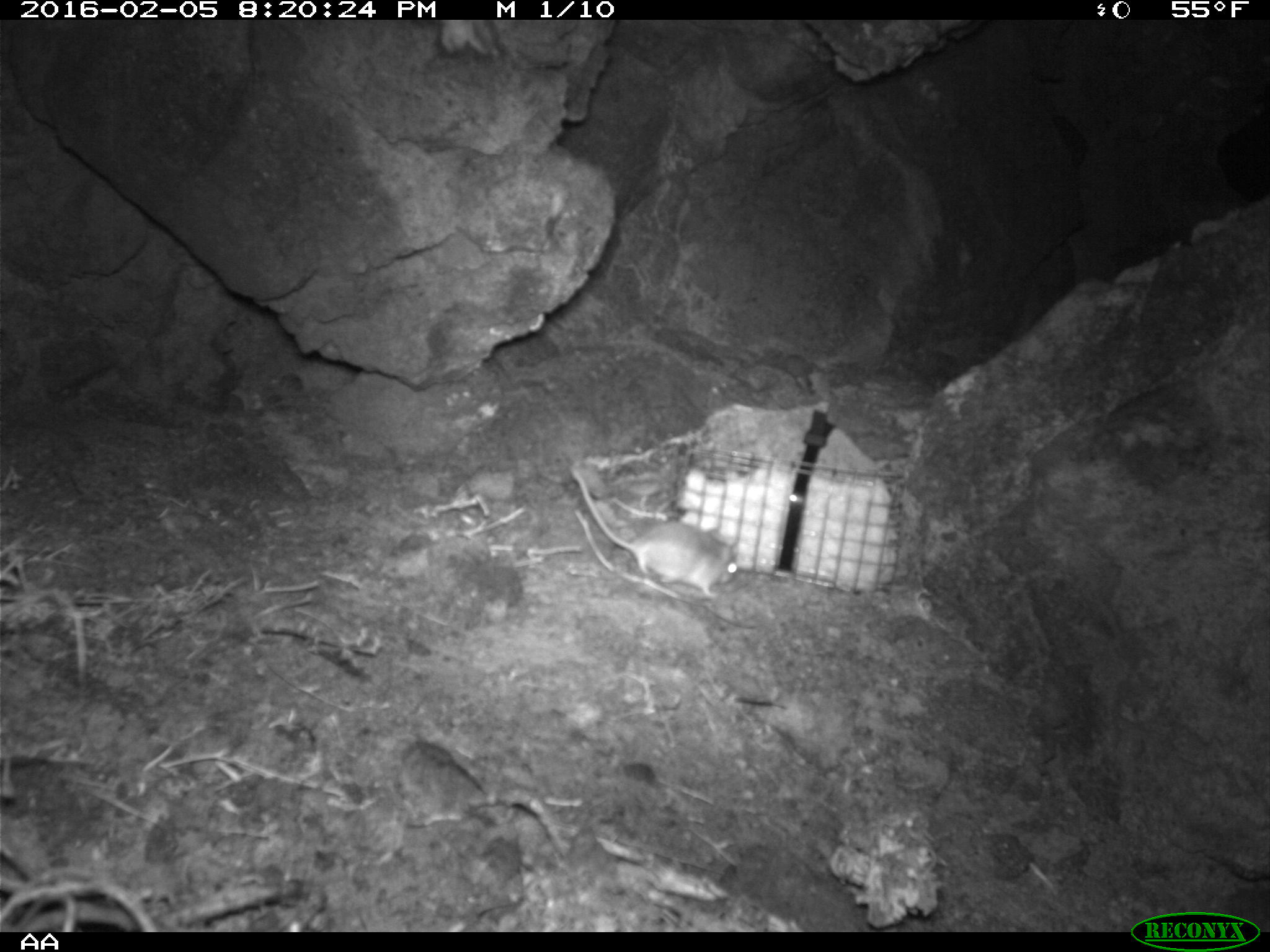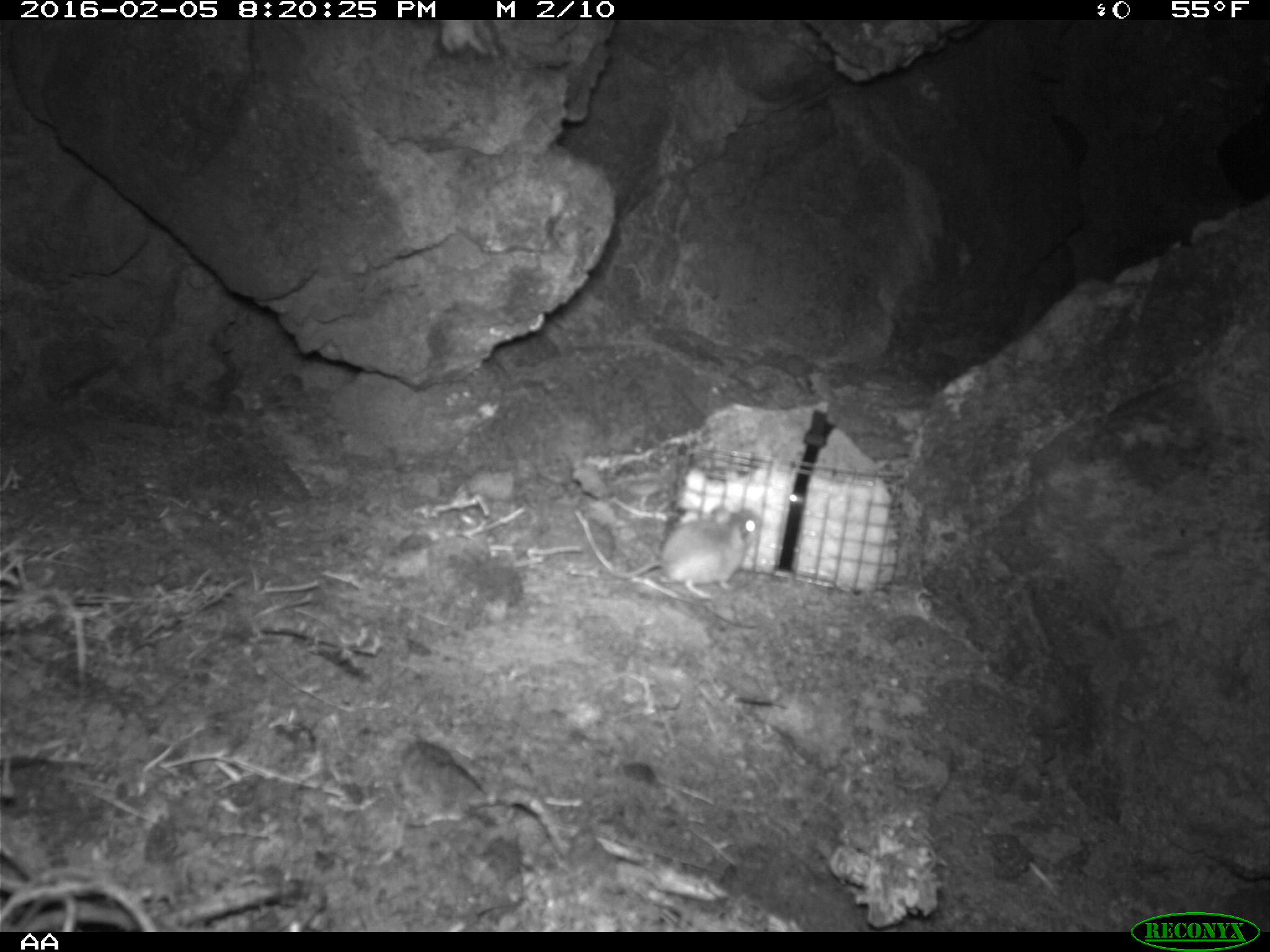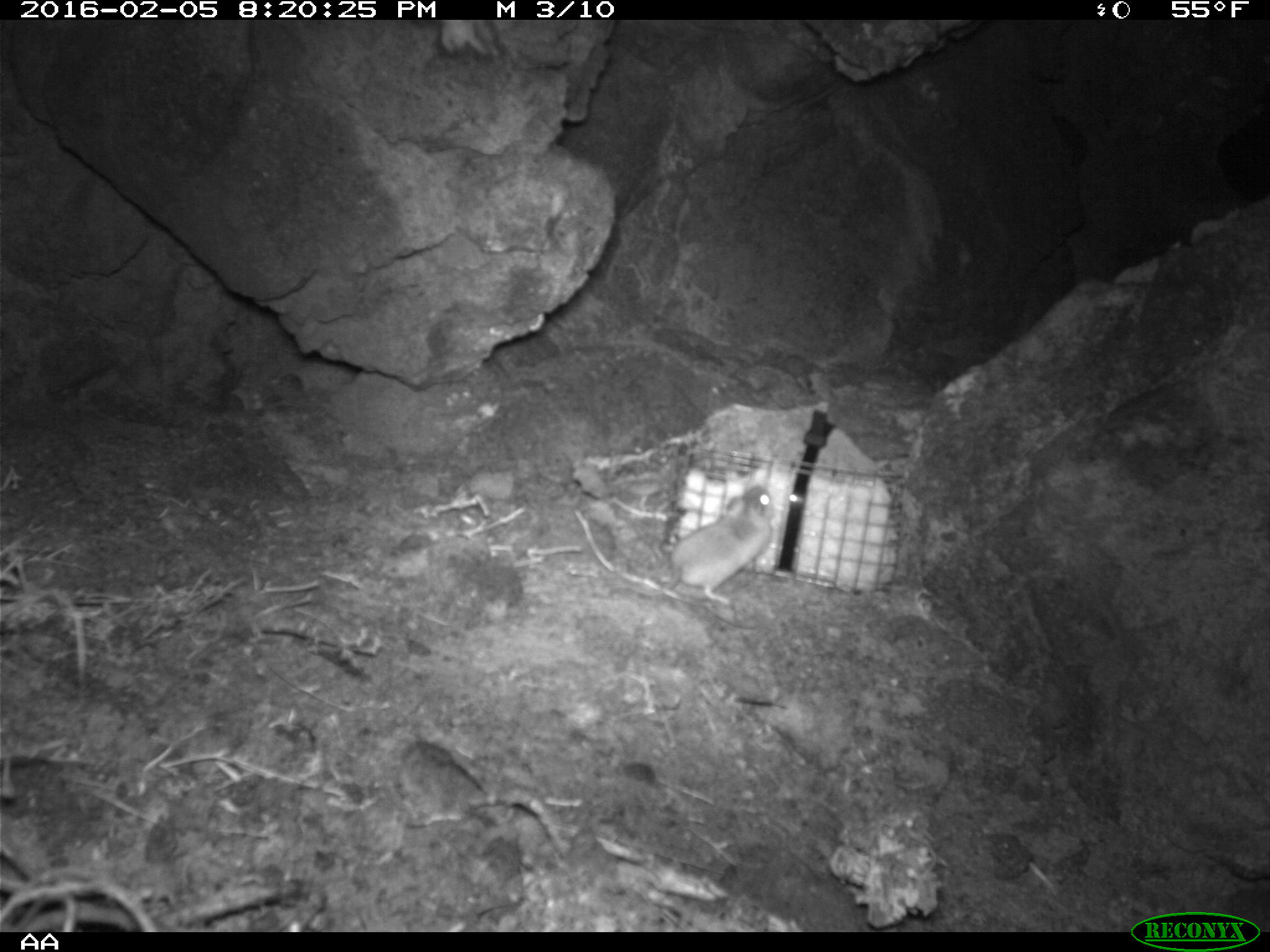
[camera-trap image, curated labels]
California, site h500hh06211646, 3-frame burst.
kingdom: Animalia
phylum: Chordata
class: Mammalia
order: Rodentia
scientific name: Rodentia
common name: rodent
Rodent (Rodentia).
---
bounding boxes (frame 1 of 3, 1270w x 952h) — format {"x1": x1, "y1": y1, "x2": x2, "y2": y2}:
rodent: {"x1": 569, "y1": 465, "x2": 740, "y2": 597}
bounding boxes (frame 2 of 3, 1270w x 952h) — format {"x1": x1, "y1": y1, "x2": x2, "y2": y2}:
rodent: {"x1": 606, "y1": 506, "x2": 763, "y2": 599}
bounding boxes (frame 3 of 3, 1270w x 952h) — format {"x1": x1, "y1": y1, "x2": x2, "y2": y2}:
rodent: {"x1": 627, "y1": 483, "x2": 773, "y2": 605}